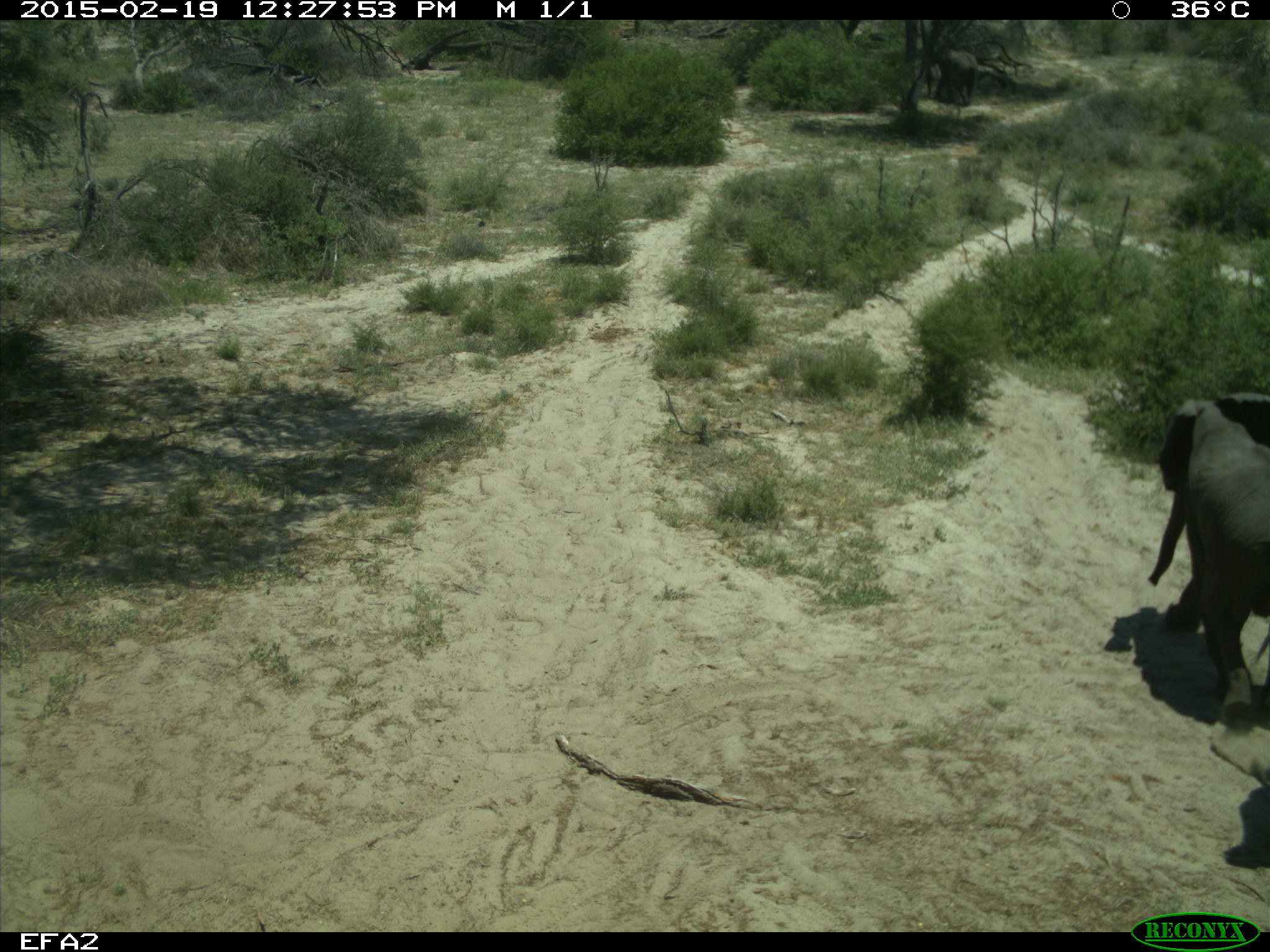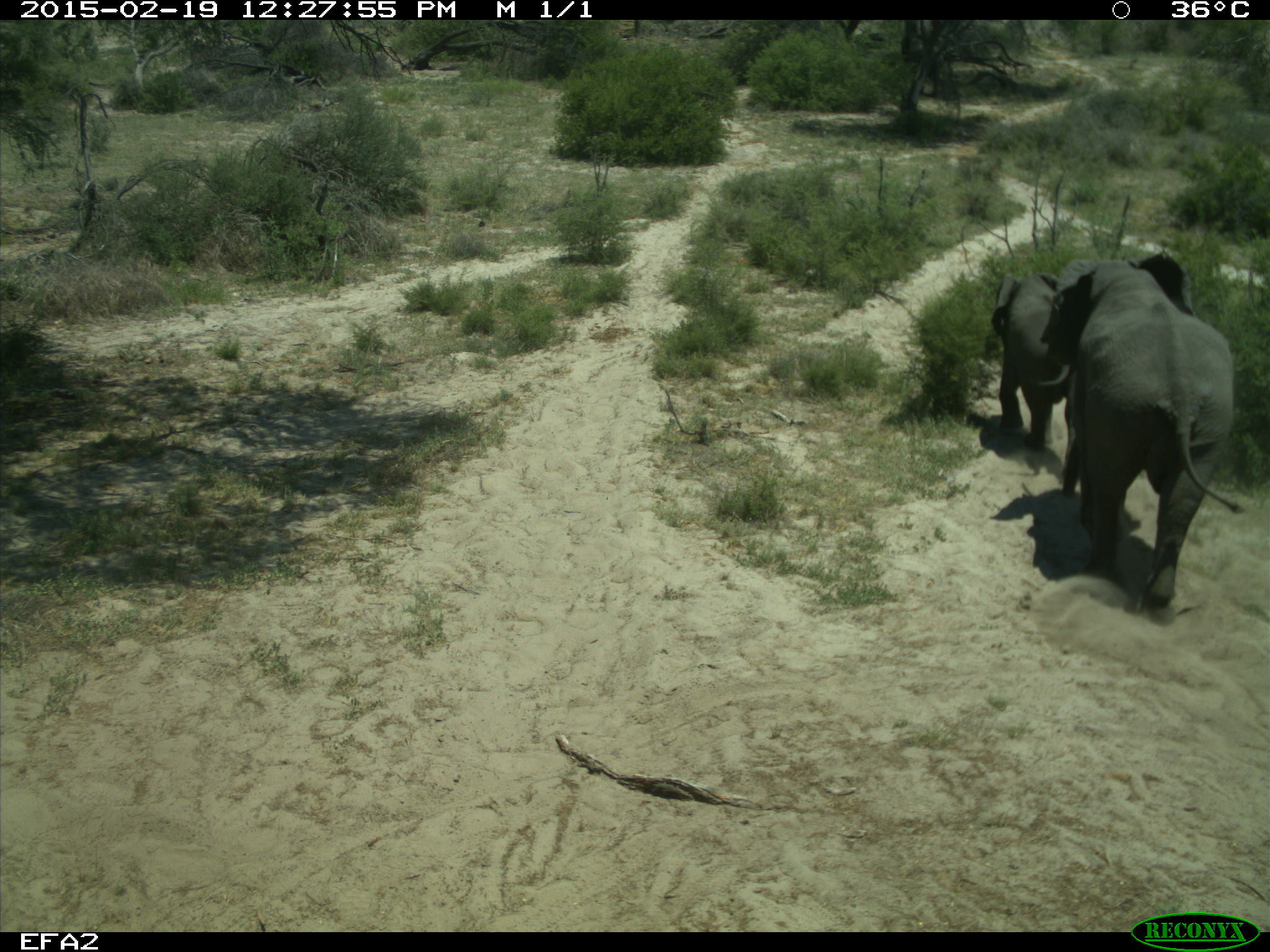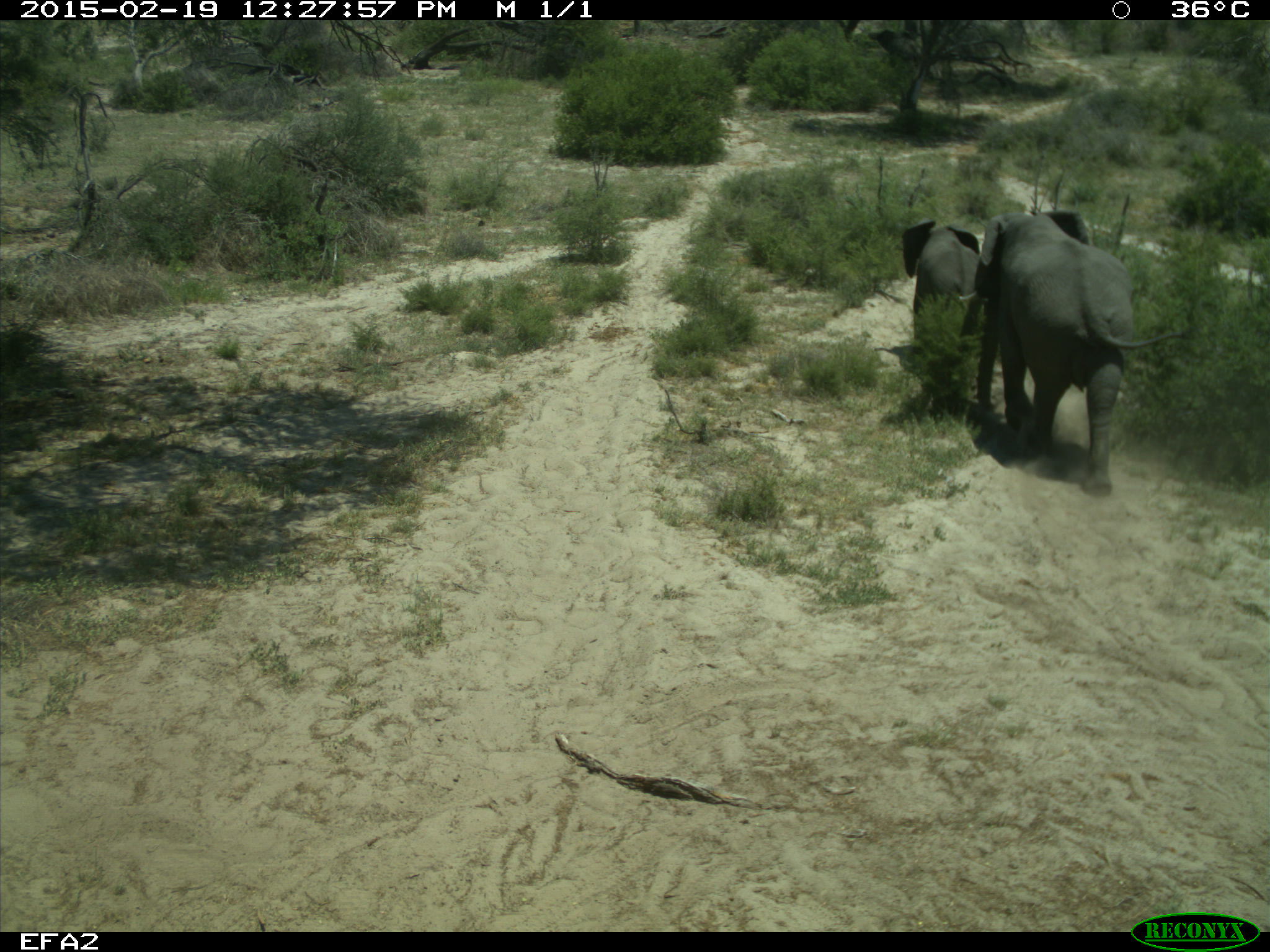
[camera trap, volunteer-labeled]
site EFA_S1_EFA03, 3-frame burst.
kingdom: Animalia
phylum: Chordata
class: Mammalia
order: Proboscidea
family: Elephantidae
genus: Loxodonta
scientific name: Loxodonta africana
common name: african bush elephant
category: elephant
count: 3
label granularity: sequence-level